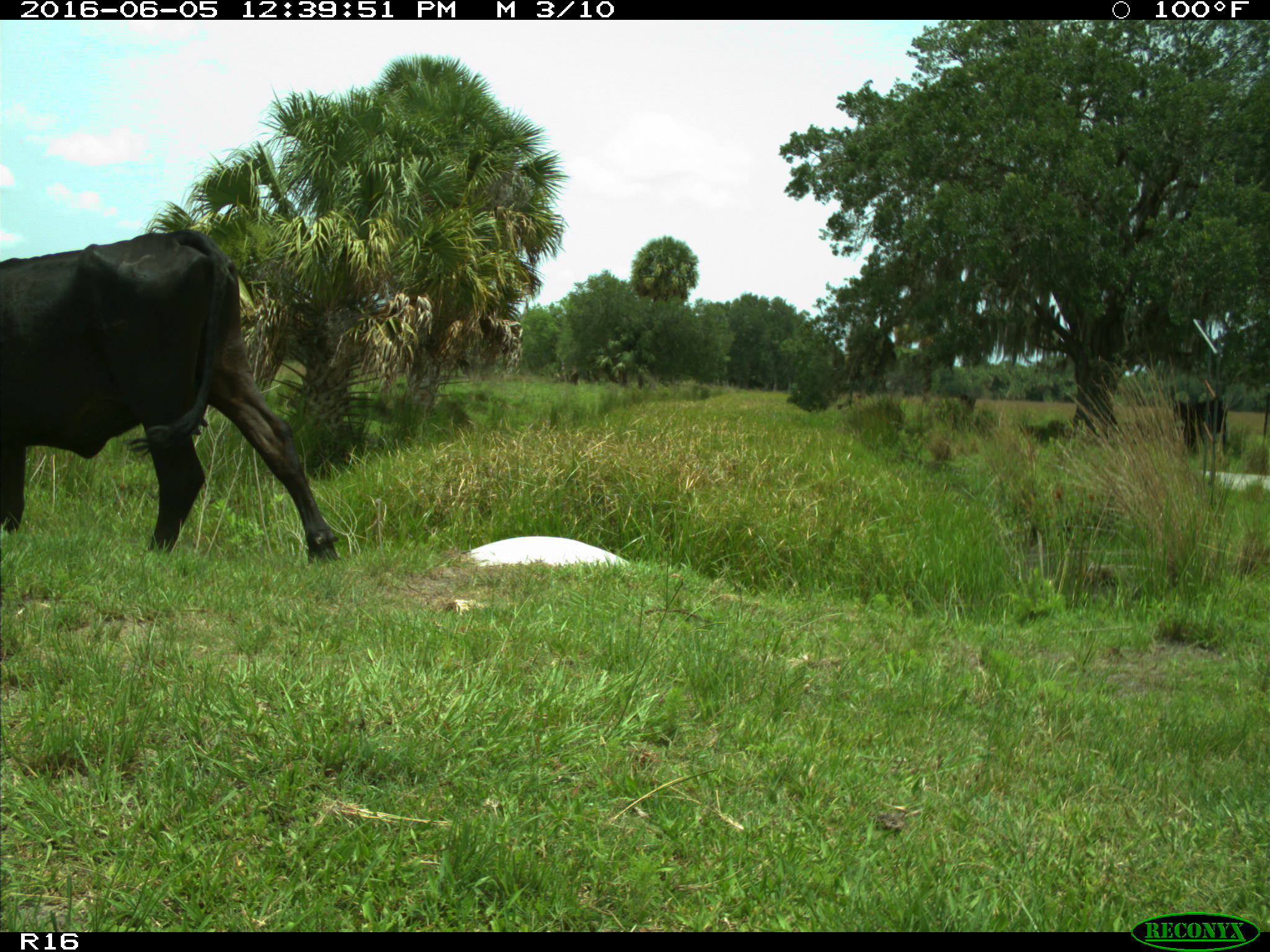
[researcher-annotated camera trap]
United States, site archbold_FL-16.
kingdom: Animalia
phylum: Chordata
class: Mammalia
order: Artiodactyla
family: Bovidae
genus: Bos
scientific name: Bos taurus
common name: domestic cow